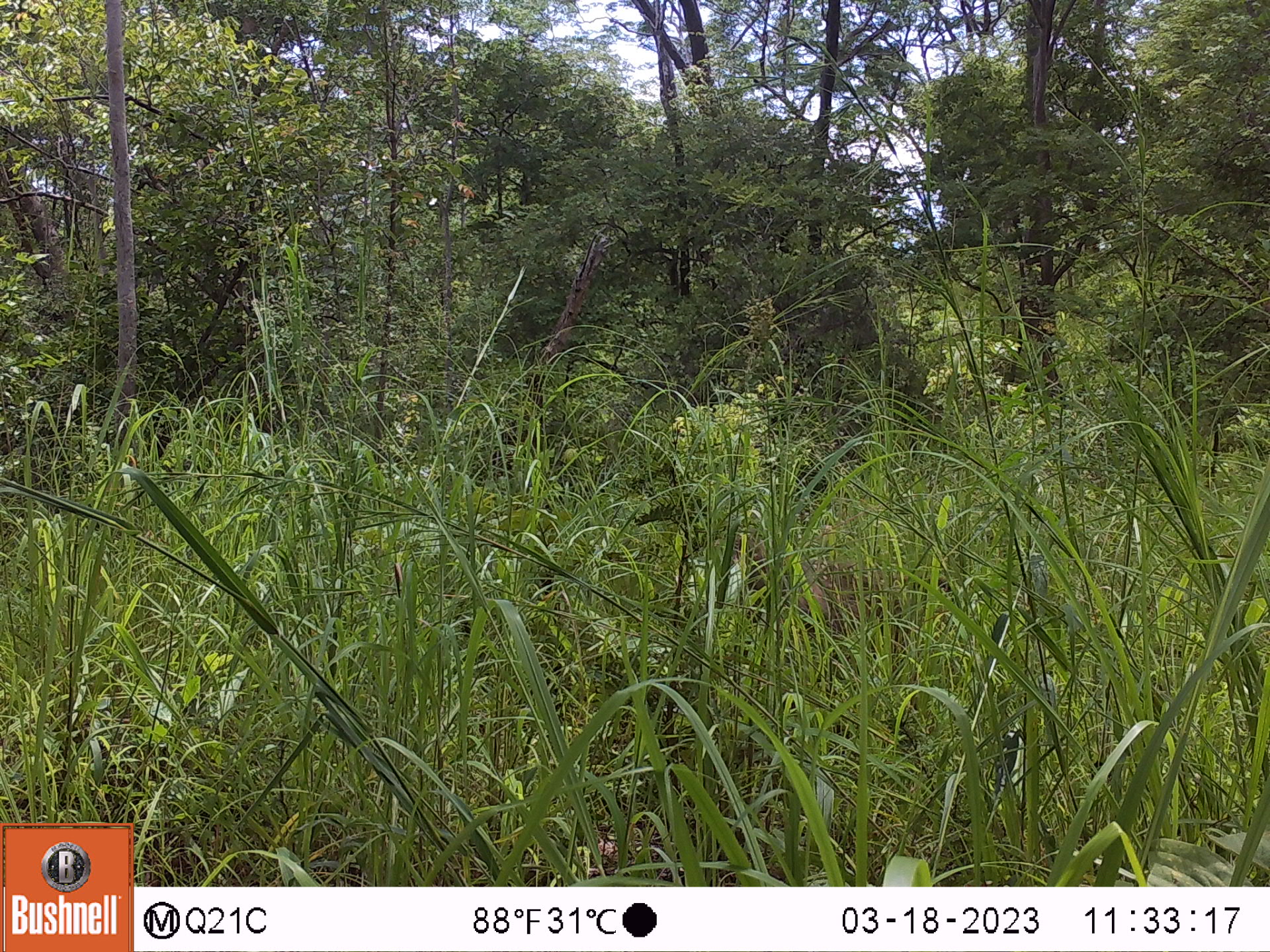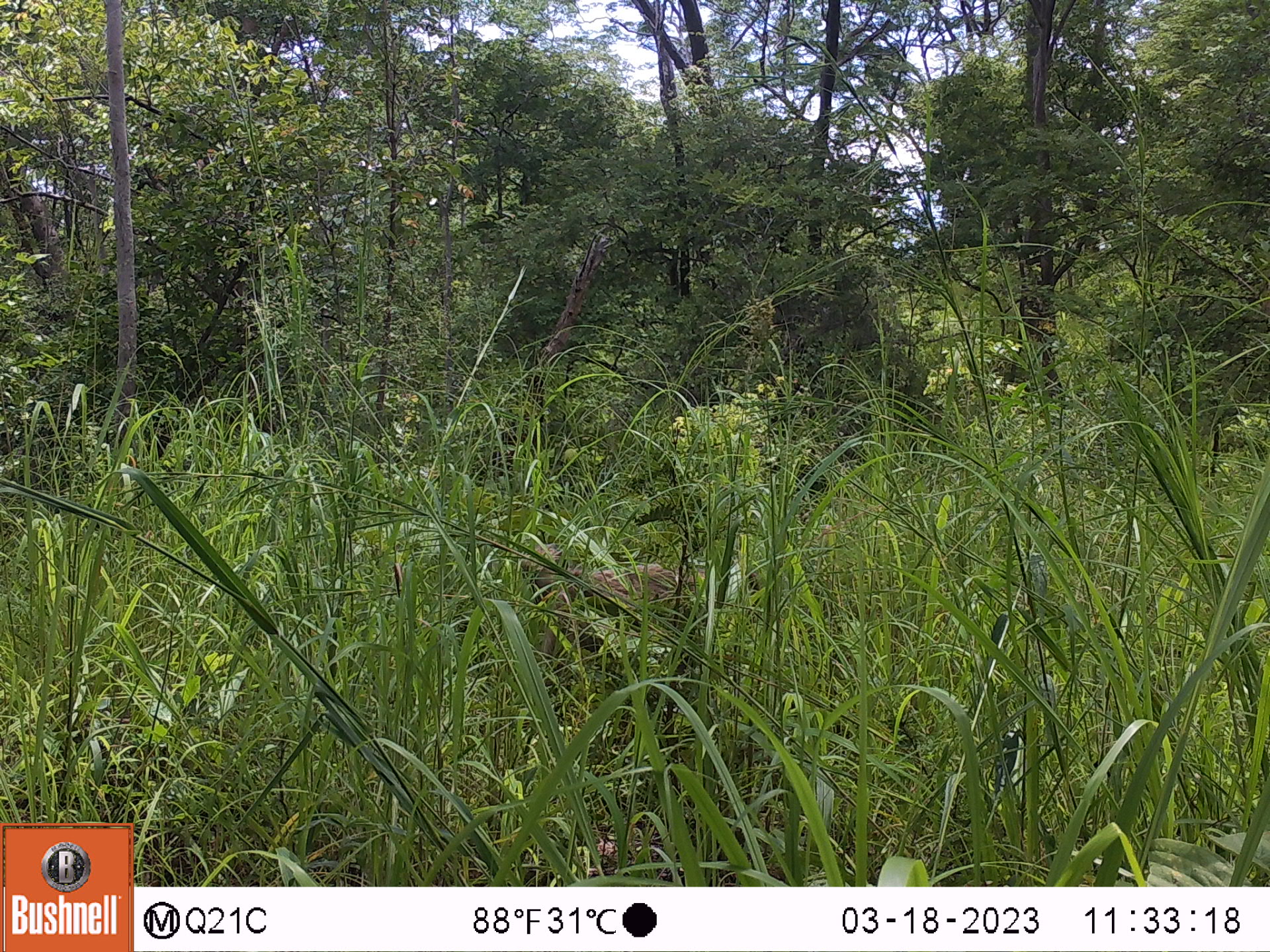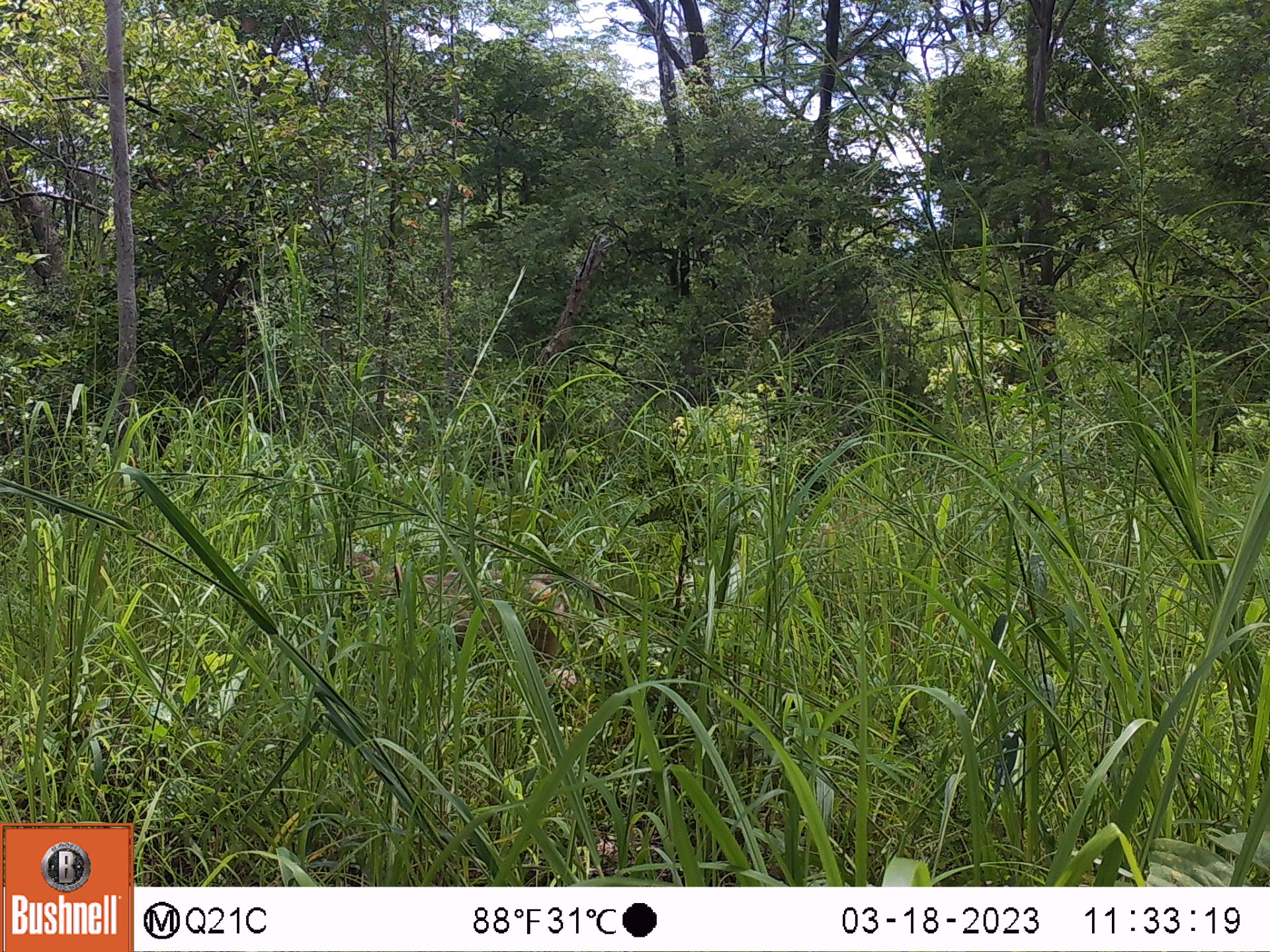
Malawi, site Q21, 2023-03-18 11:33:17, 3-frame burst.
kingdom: Animalia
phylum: Chordata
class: Mammalia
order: Primates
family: Cercopithecidae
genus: Papio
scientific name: Papio cynocephalus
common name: yellow baboon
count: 1